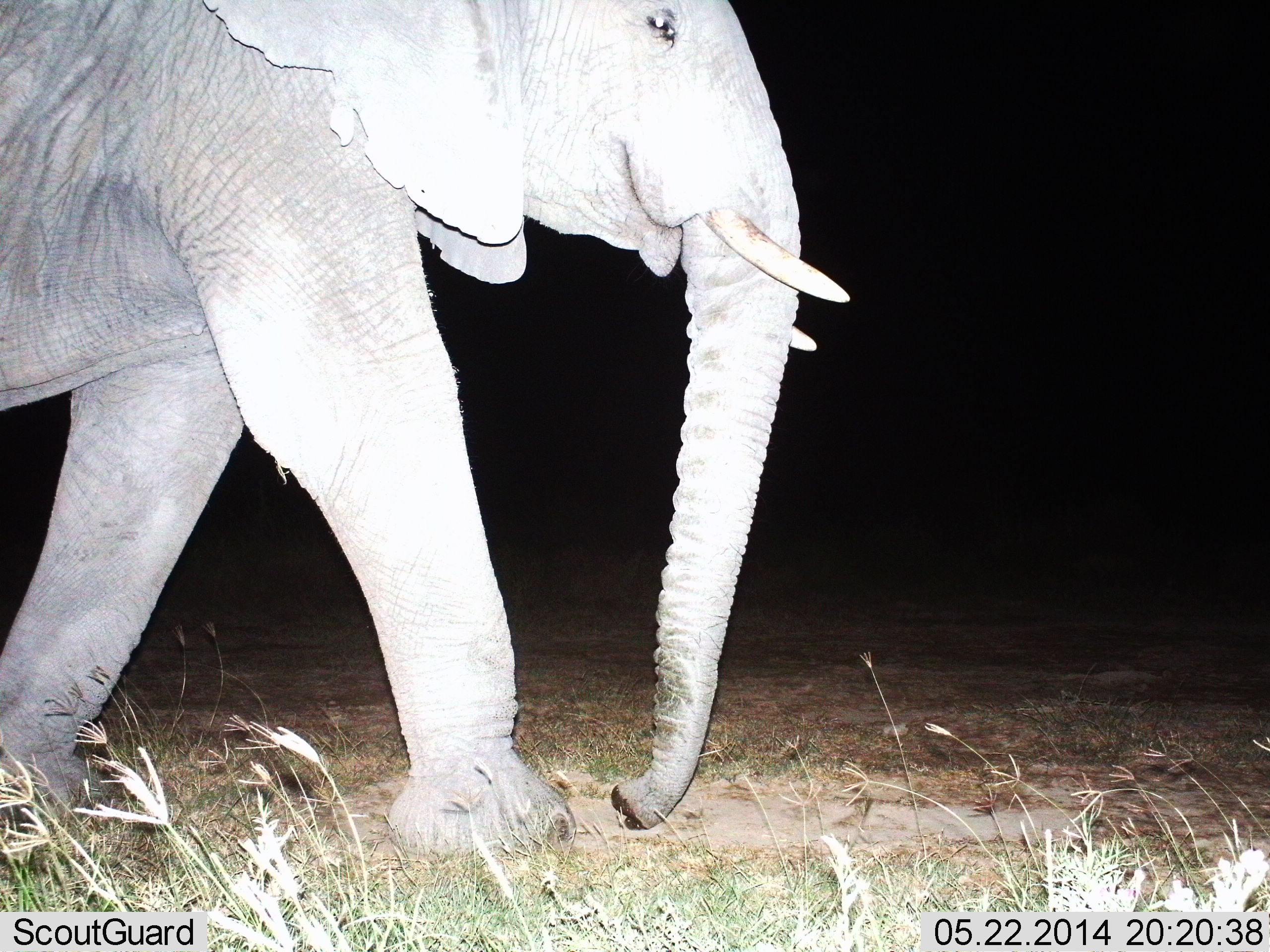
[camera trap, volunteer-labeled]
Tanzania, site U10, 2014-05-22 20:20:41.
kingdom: Animalia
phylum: Chordata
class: Mammalia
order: Proboscidea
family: Elephantidae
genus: Loxodonta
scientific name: Loxodonta africana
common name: african bush elephant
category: elephant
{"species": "elephant (african bush elephant) (Loxodonta africana)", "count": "1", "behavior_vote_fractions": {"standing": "20%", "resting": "0%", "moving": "80%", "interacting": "0%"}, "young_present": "0%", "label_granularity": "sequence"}